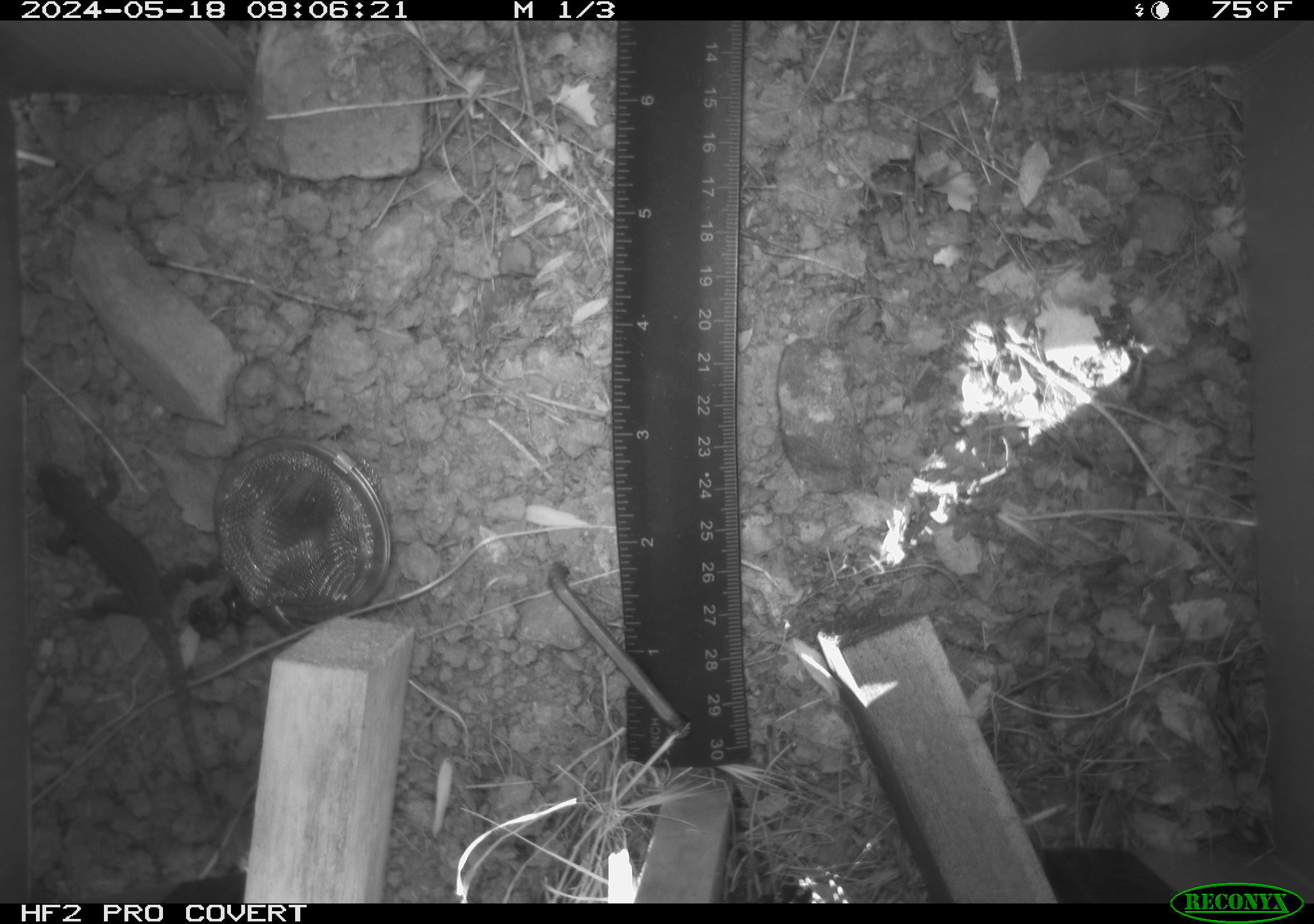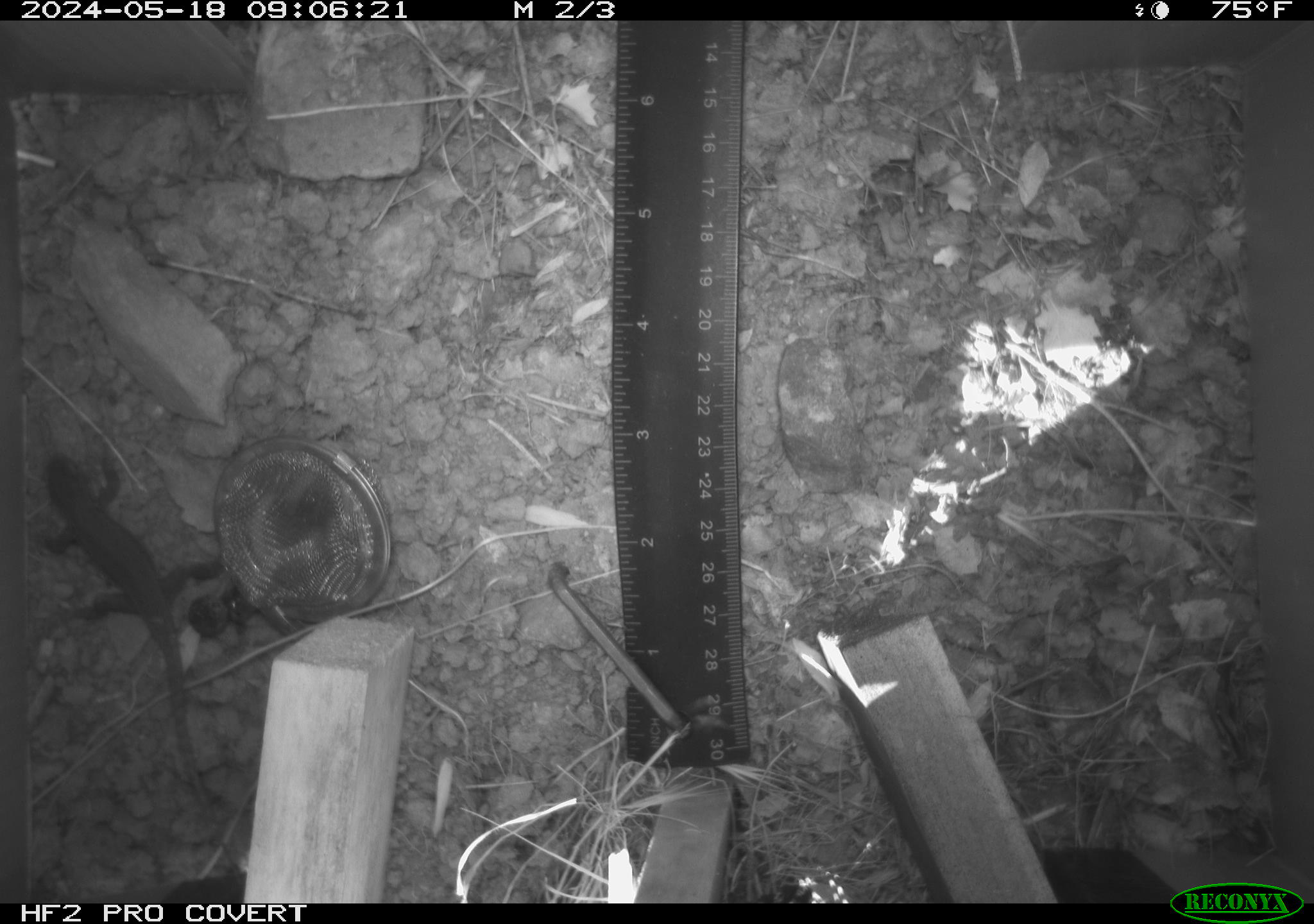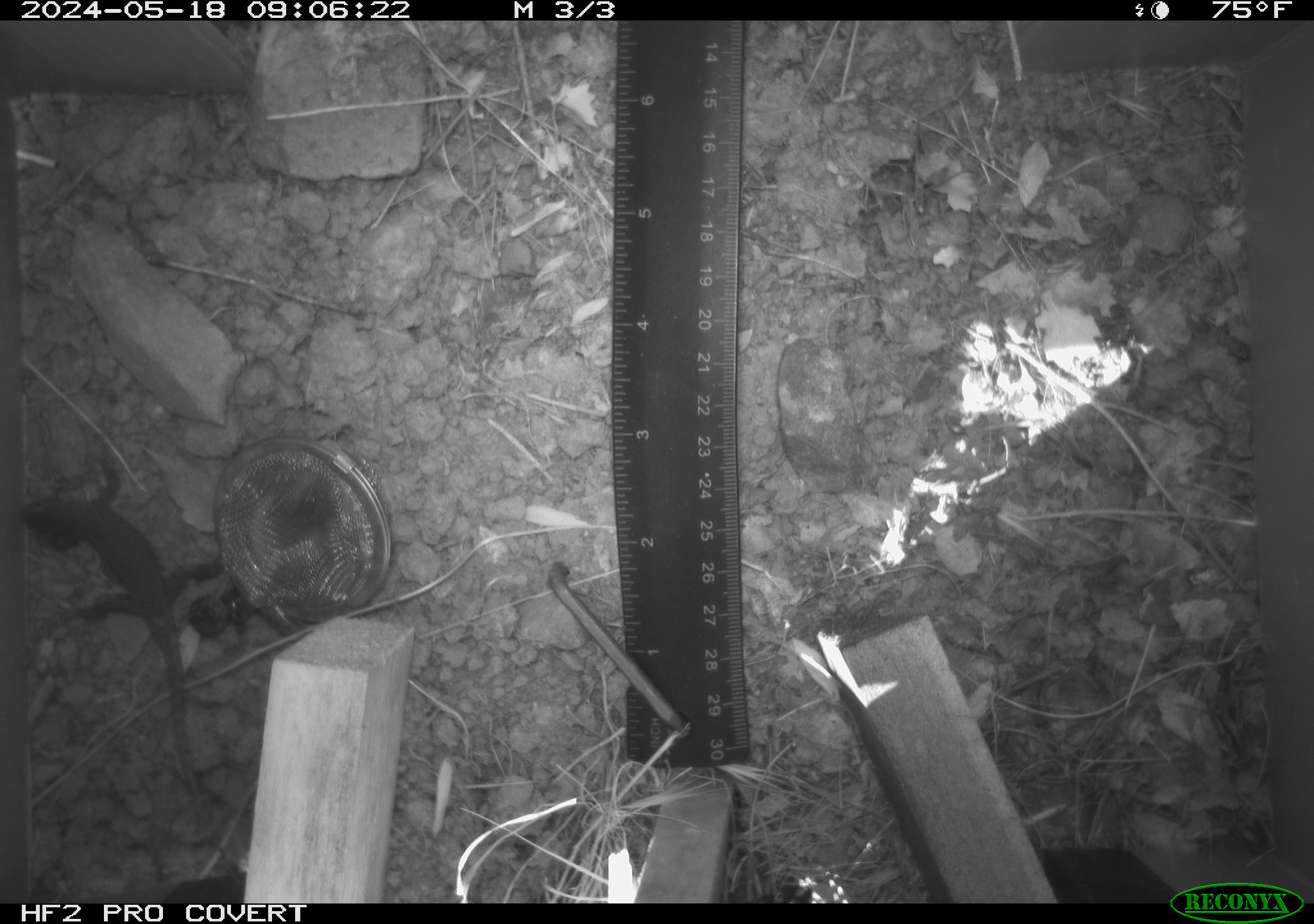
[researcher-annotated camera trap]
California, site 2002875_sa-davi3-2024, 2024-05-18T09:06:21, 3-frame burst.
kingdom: Animalia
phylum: Chordata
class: Reptilia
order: Squamata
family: Phrynosomatidae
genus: Sceloporus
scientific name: Sceloporus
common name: spiny lizards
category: sceloporus species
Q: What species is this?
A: Sceloporus species (spiny lizards) (Sceloporus).